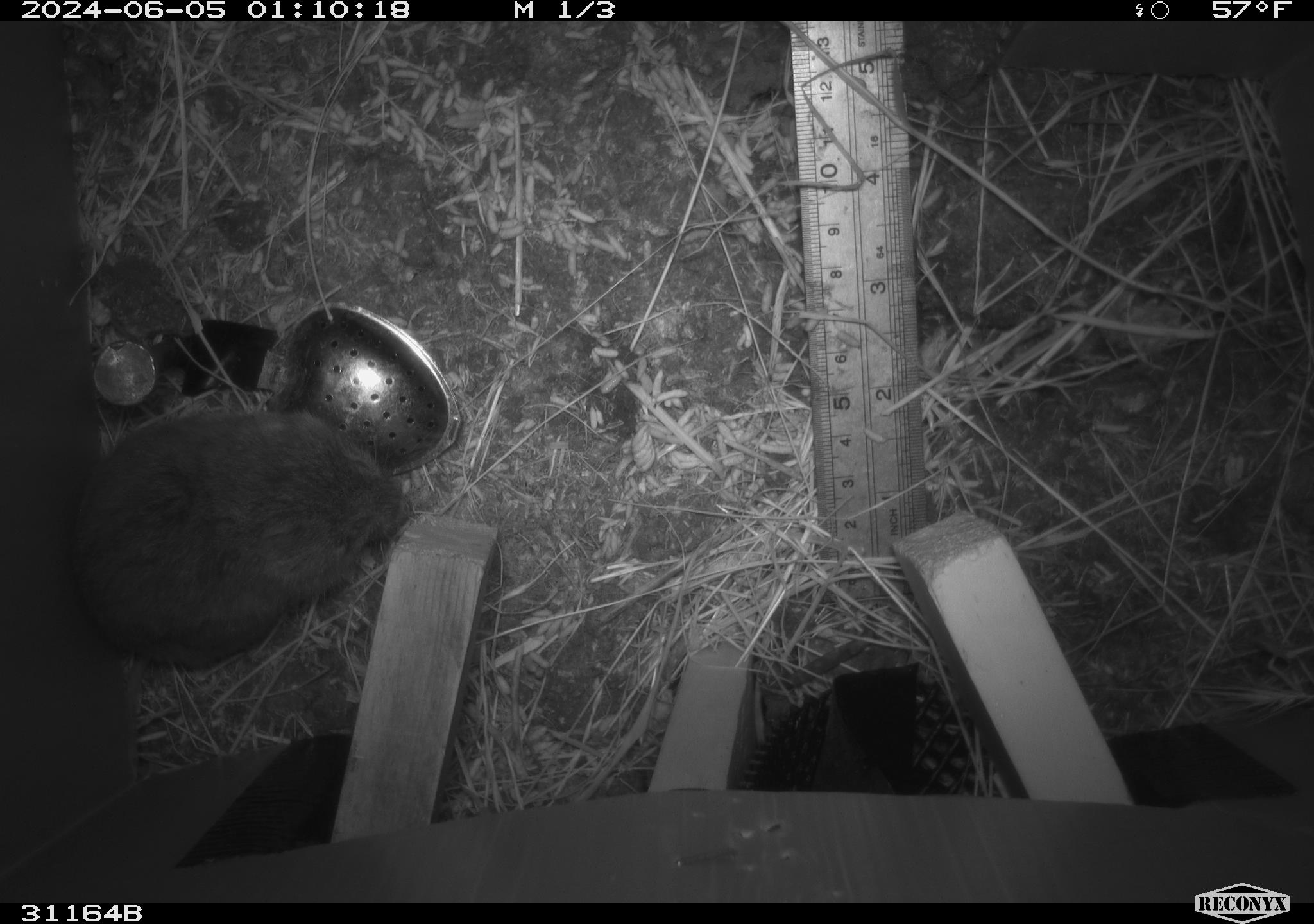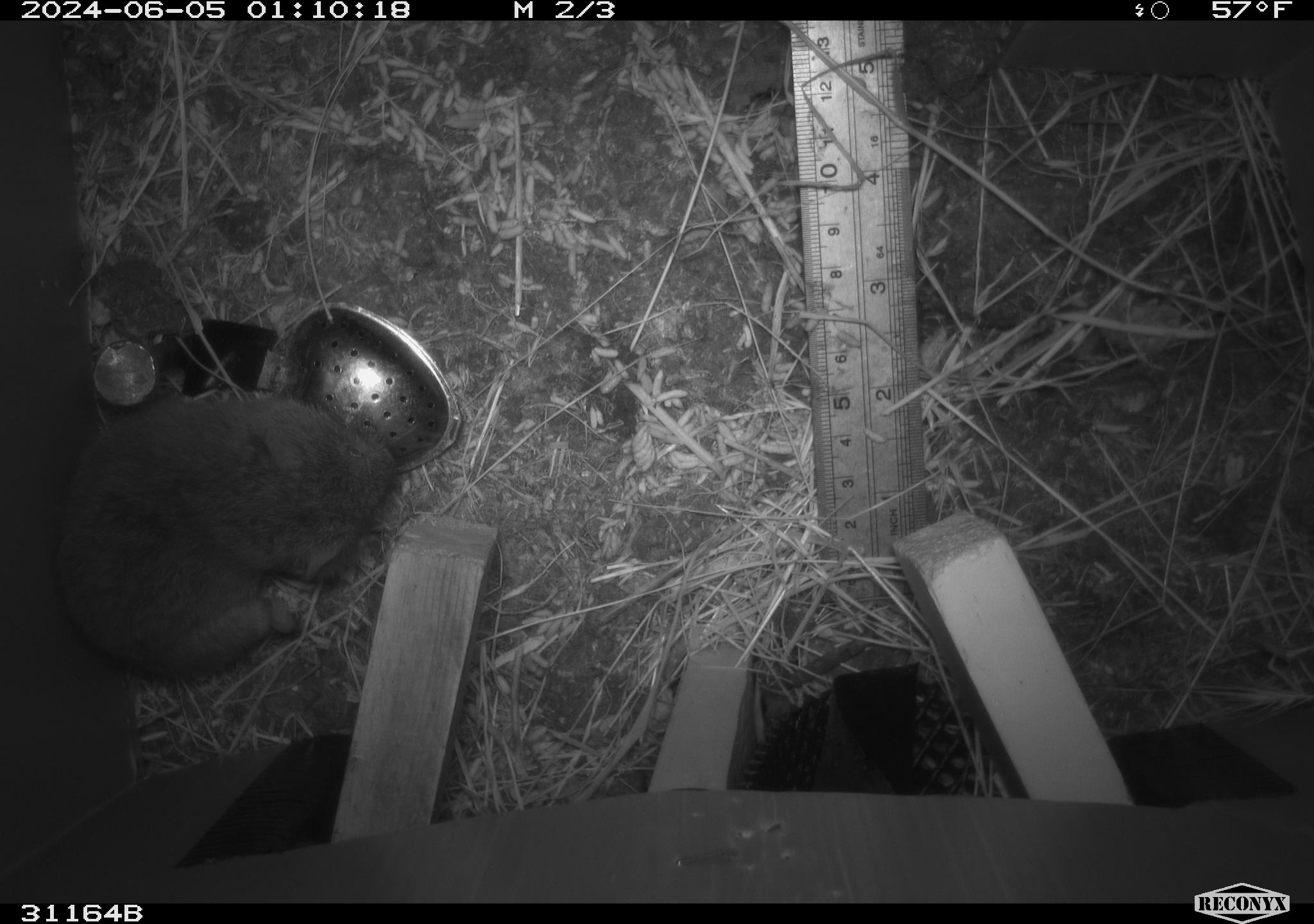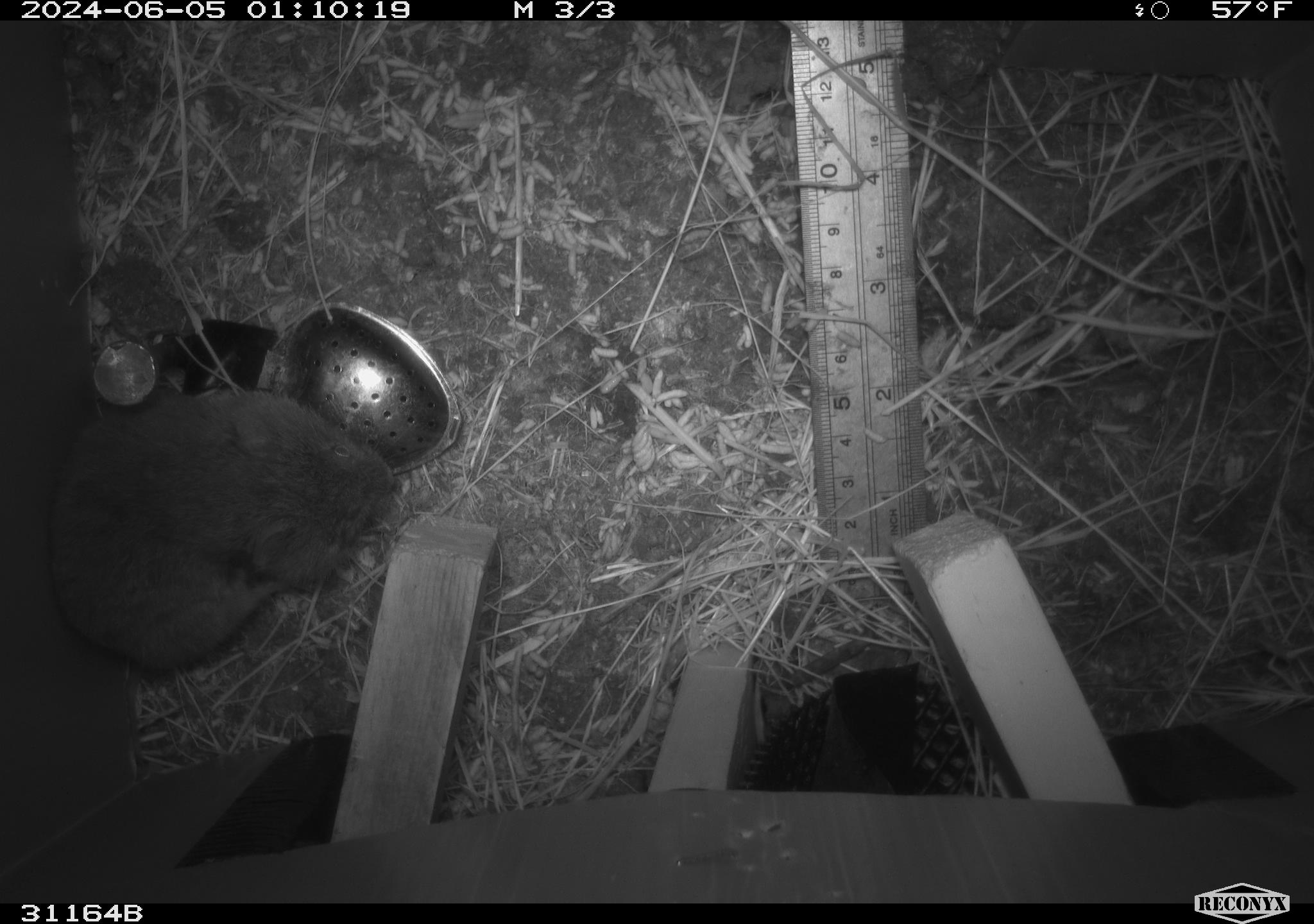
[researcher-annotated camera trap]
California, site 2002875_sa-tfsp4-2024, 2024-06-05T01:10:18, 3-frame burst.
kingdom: Animalia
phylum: Chordata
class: Mammalia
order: Rodentia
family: Cricetidae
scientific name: Arvicolinae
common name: voles, lemmings, and muskrats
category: arvicolinae subfamily